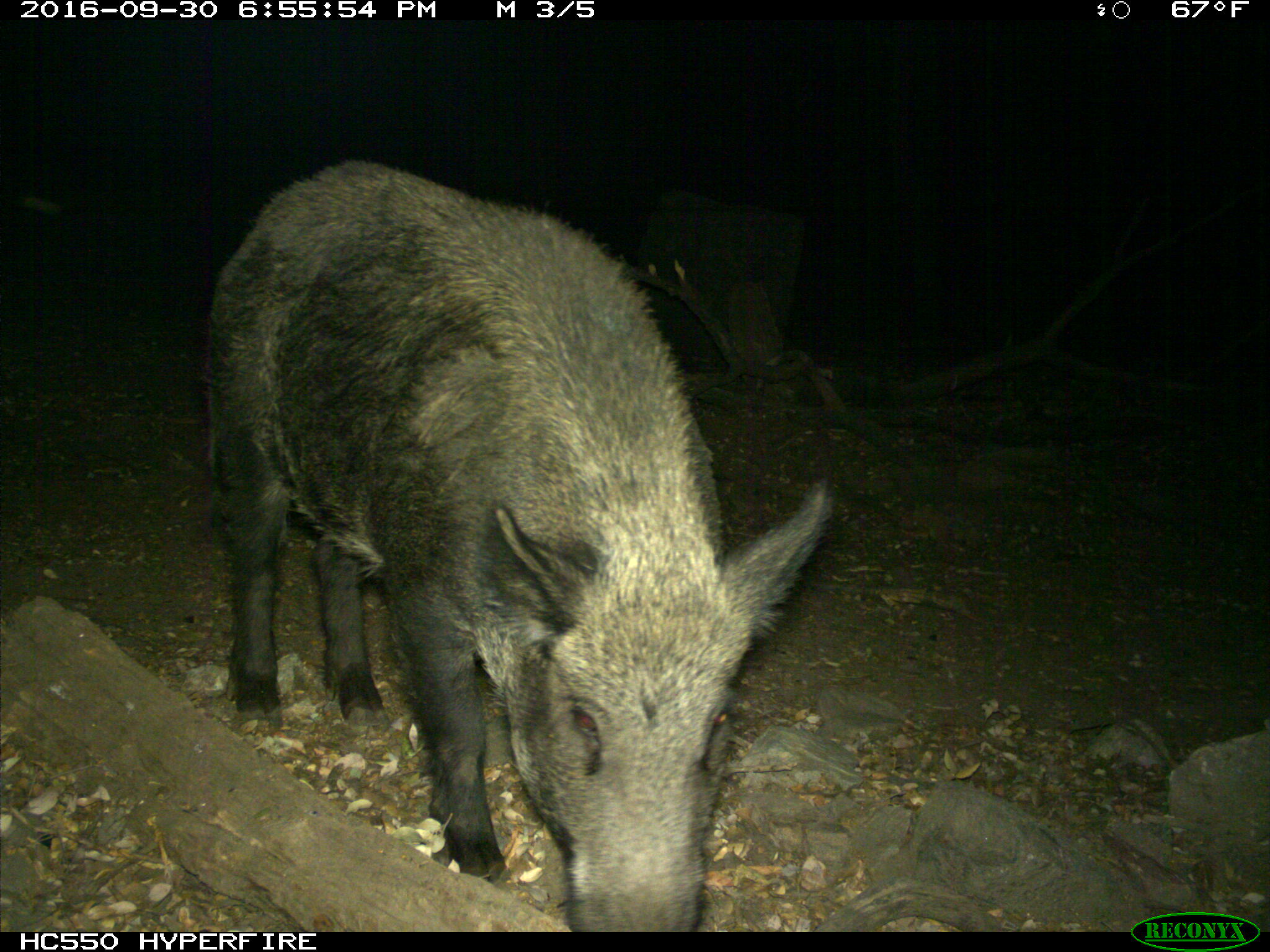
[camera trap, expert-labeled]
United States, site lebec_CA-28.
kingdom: Animalia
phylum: Chordata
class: Mammalia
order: Artiodactyla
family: Suidae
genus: Sus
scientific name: Sus scrofa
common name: wild boar